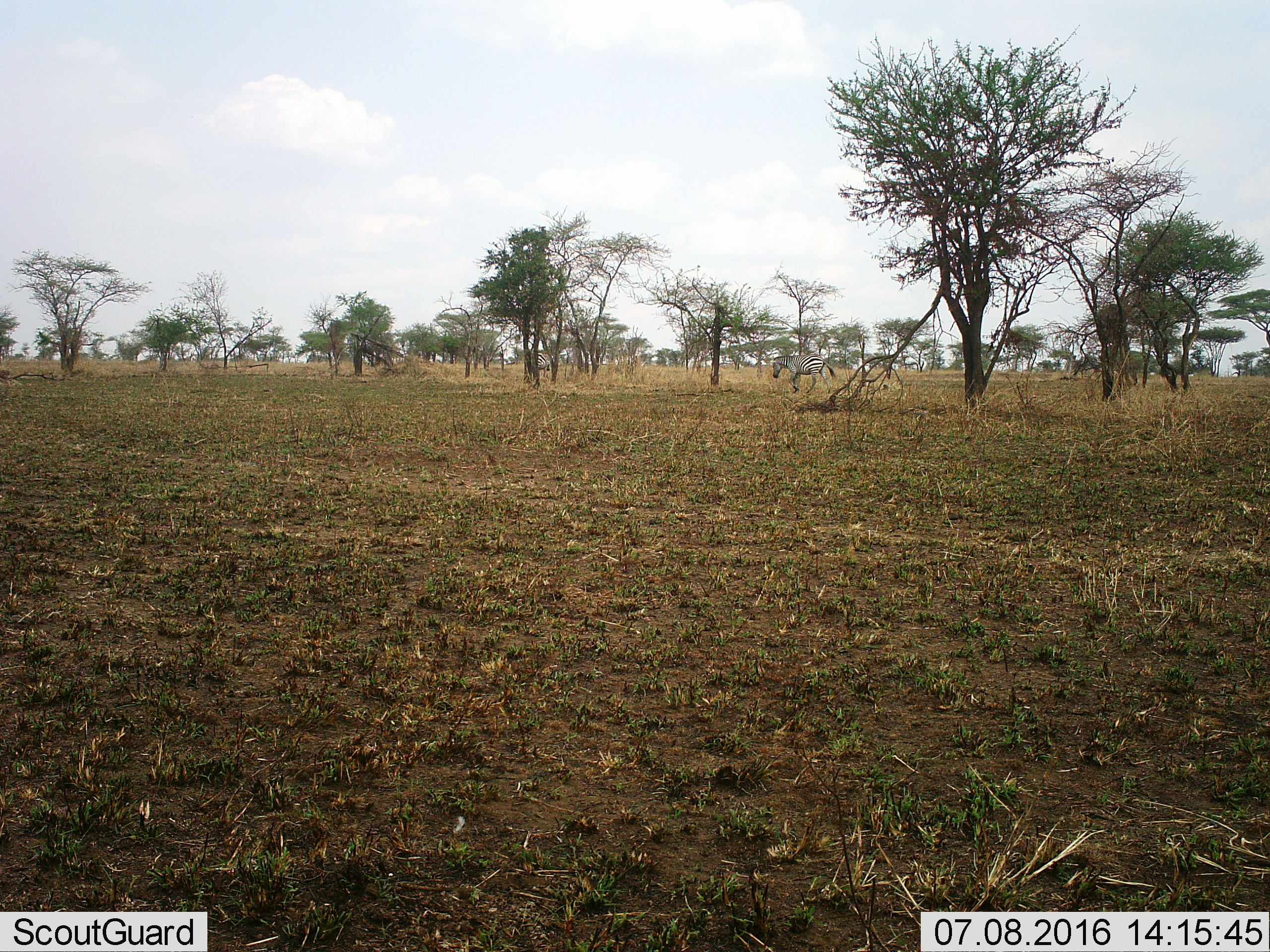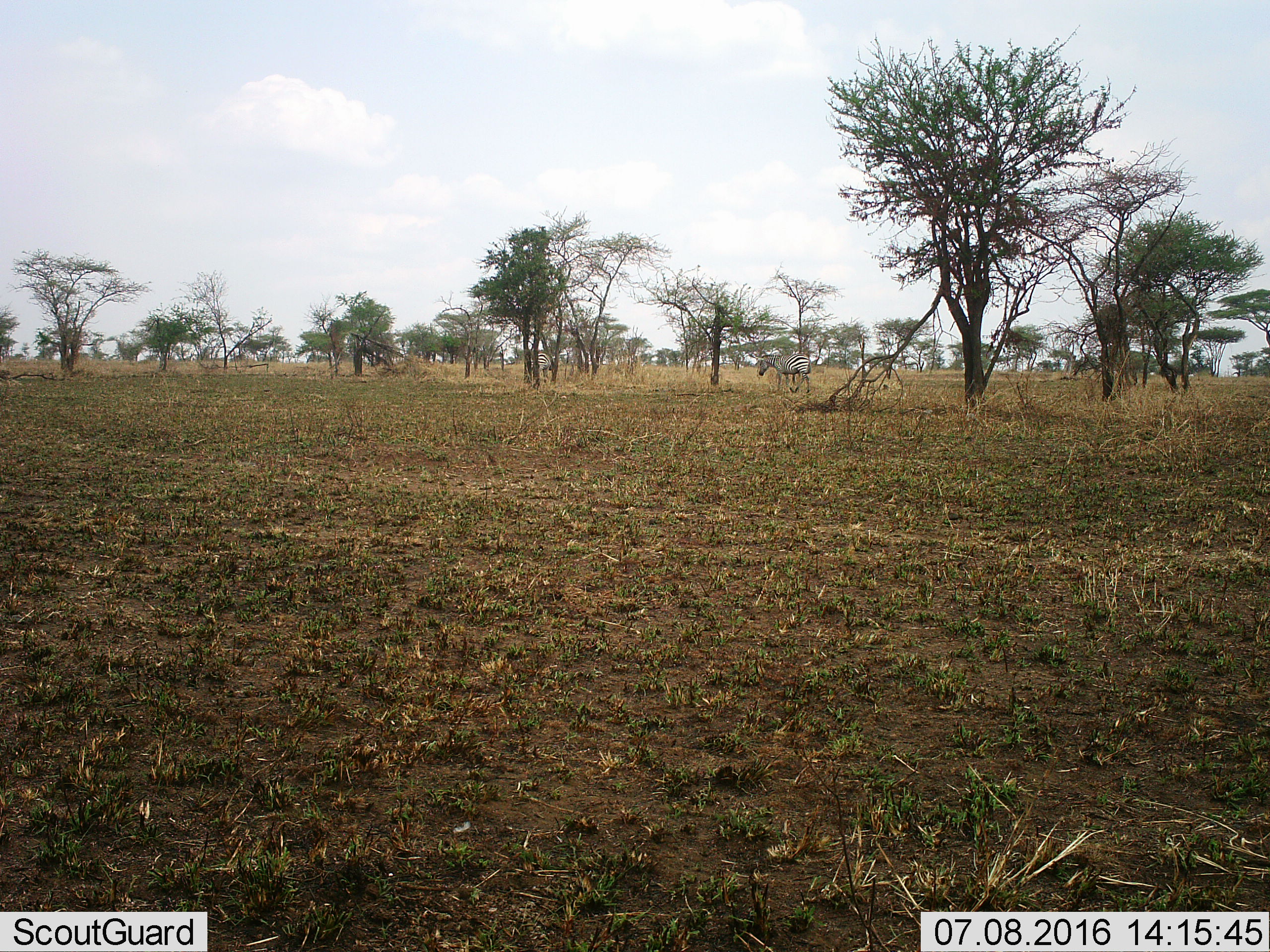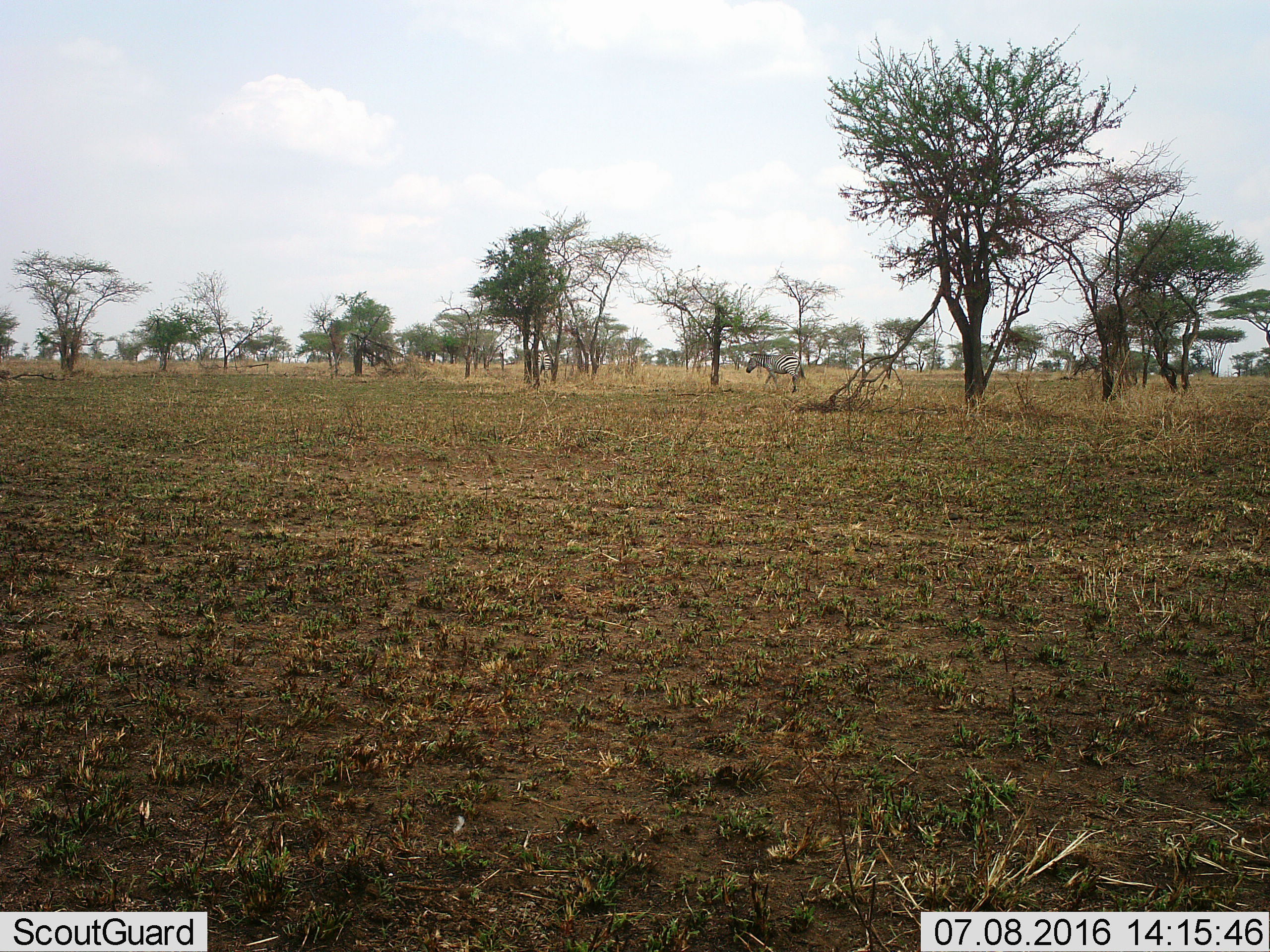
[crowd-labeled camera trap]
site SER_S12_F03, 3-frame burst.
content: unidentified animal